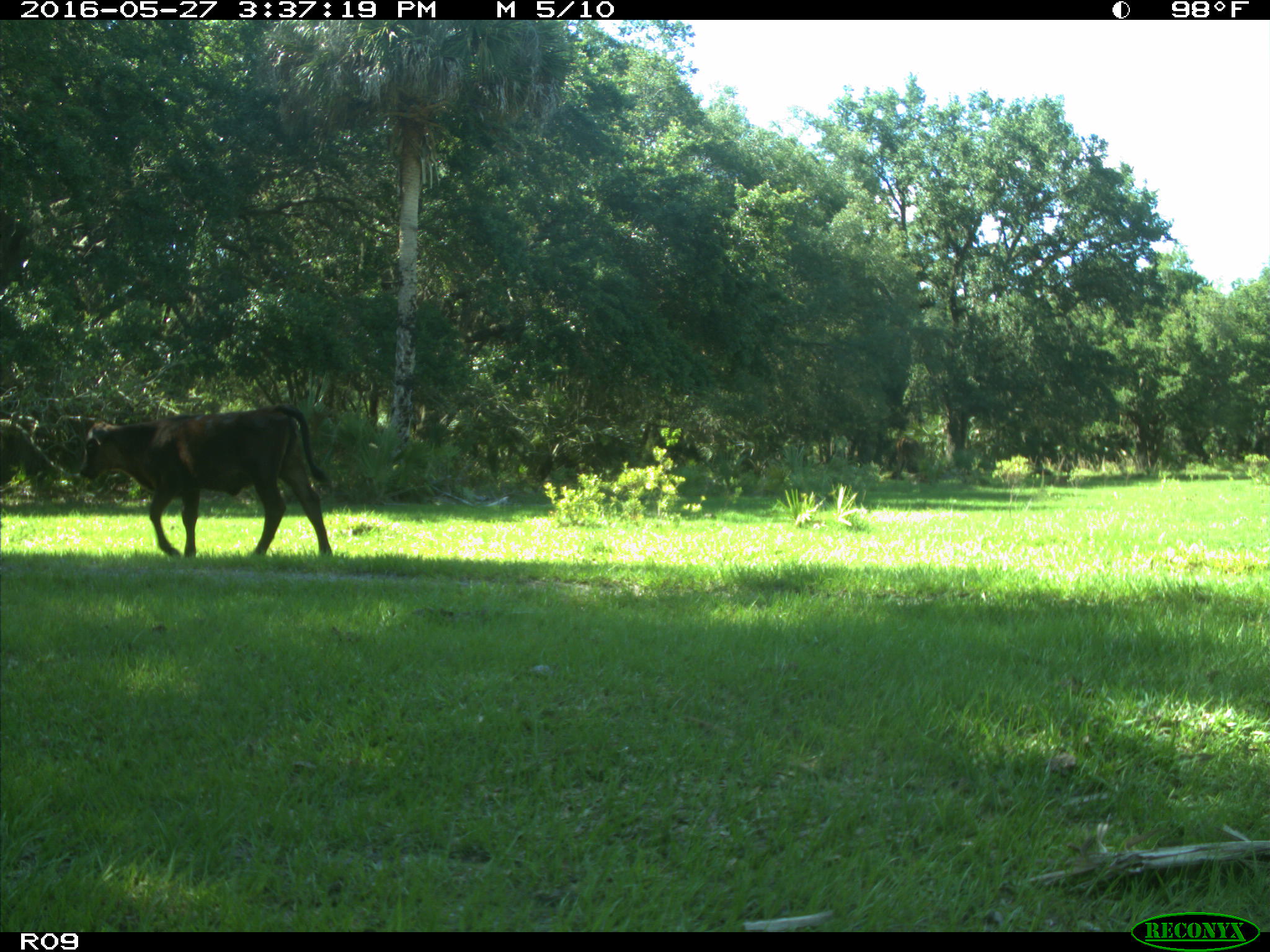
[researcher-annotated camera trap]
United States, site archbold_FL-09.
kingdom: Animalia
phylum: Chordata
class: Mammalia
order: Artiodactyla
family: Bovidae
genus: Bos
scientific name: Bos taurus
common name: domestic cow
Bos taurus (domestic cow).